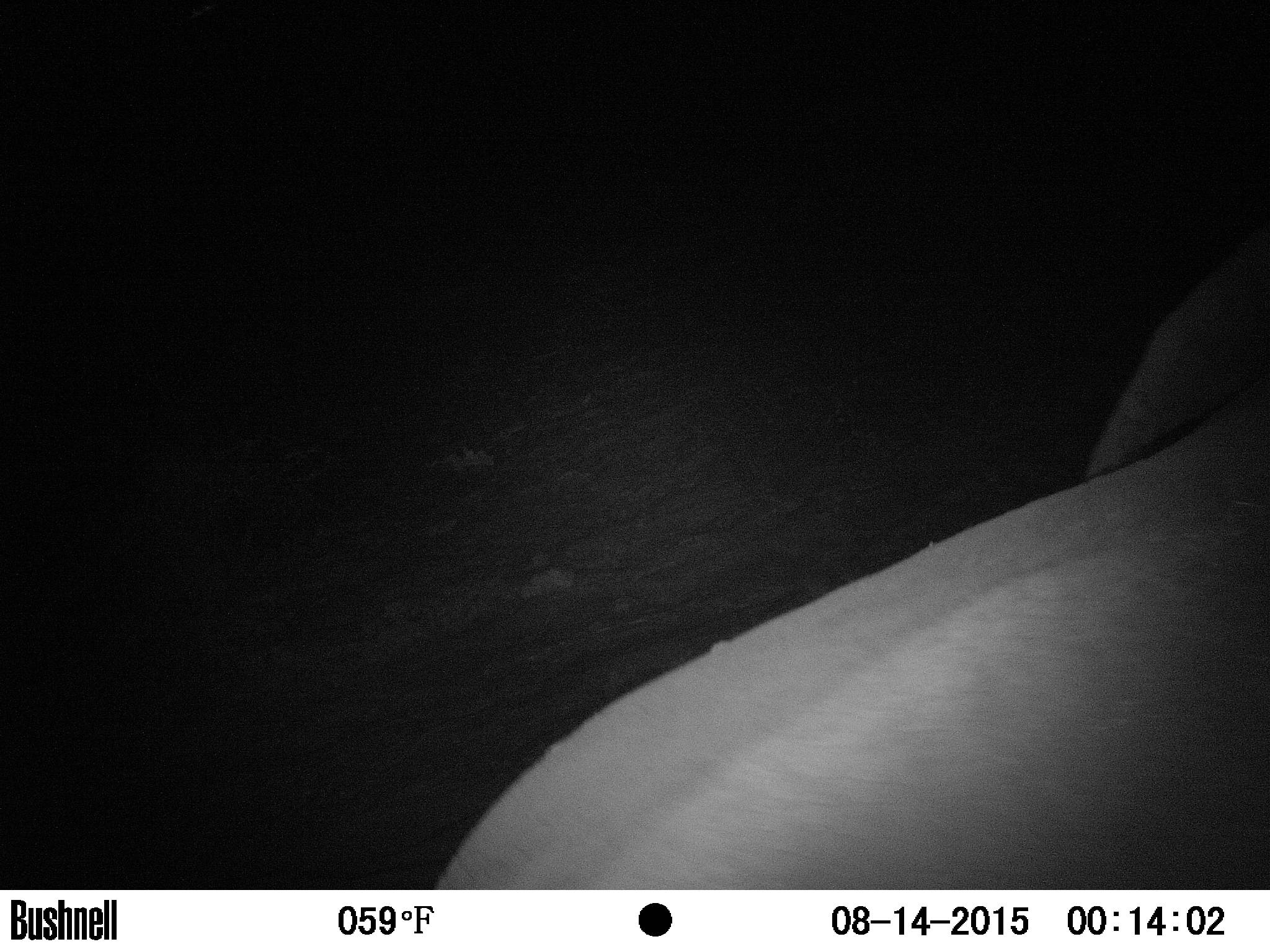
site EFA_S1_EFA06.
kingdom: Animalia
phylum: Chordata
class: Mammalia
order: Proboscidea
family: Elephantidae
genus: Loxodonta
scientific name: Loxodonta africana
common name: african bush elephant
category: elephant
Elephant (african bush elephant) (Loxodonta africana), count 1. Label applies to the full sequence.